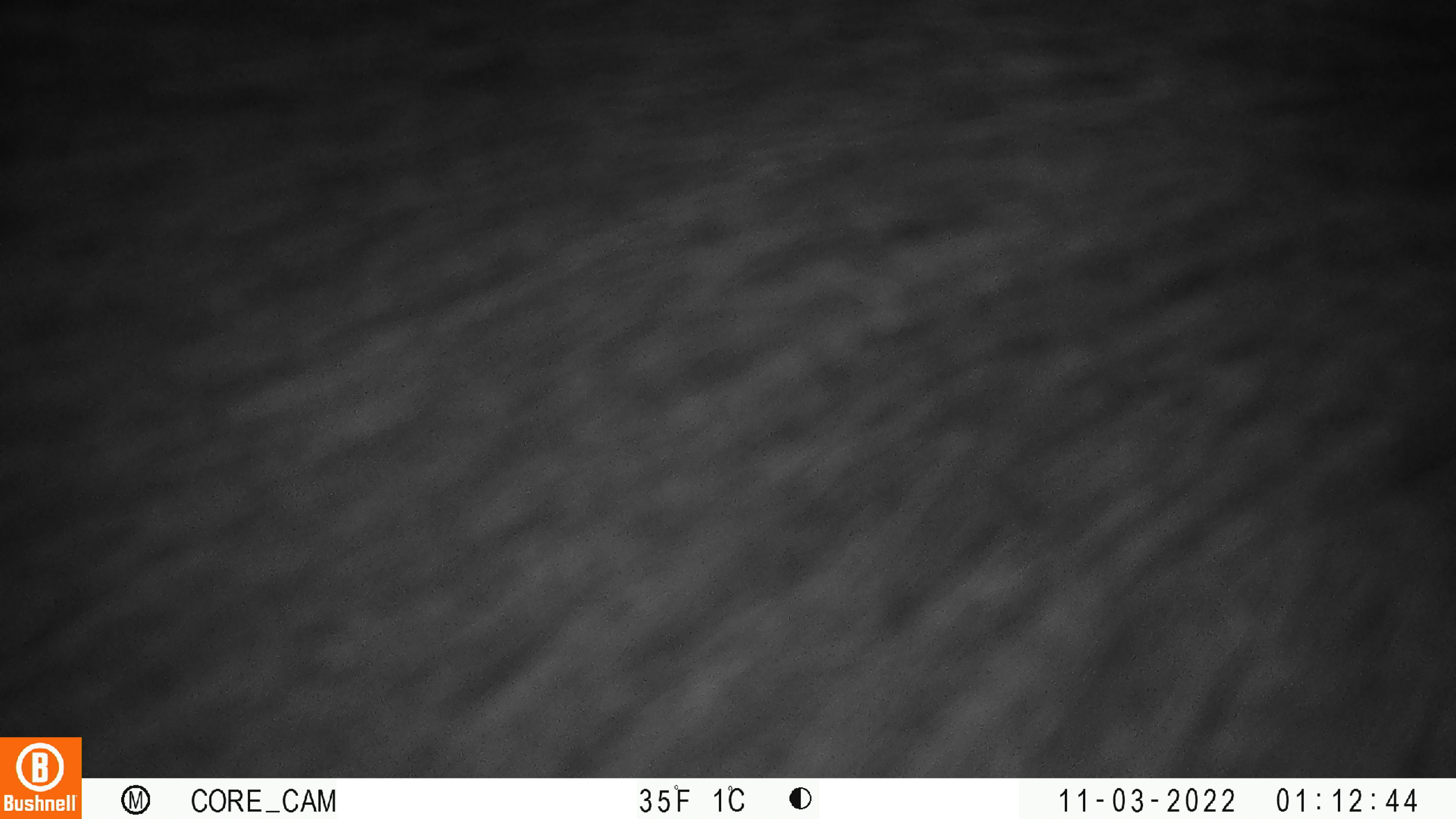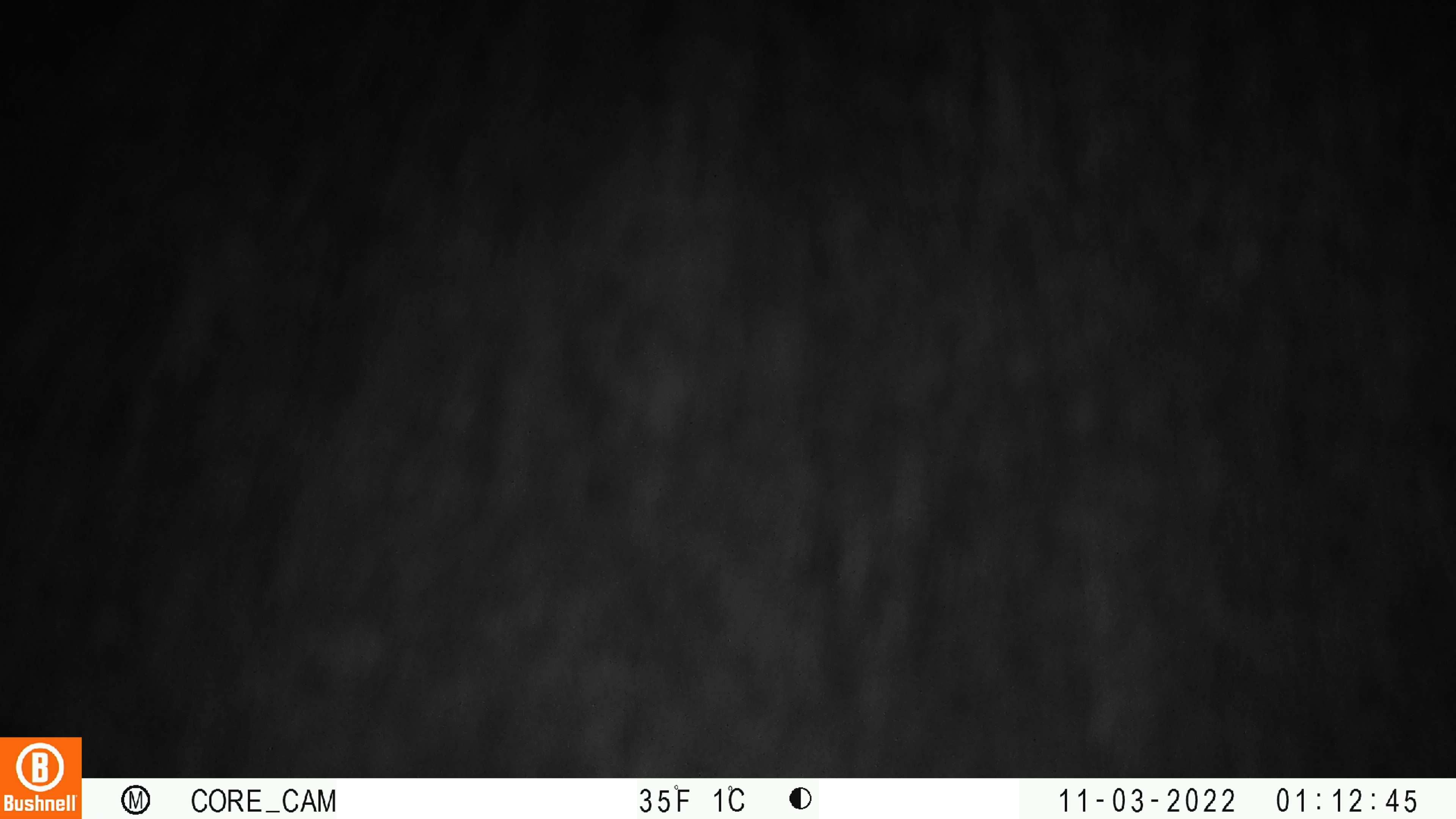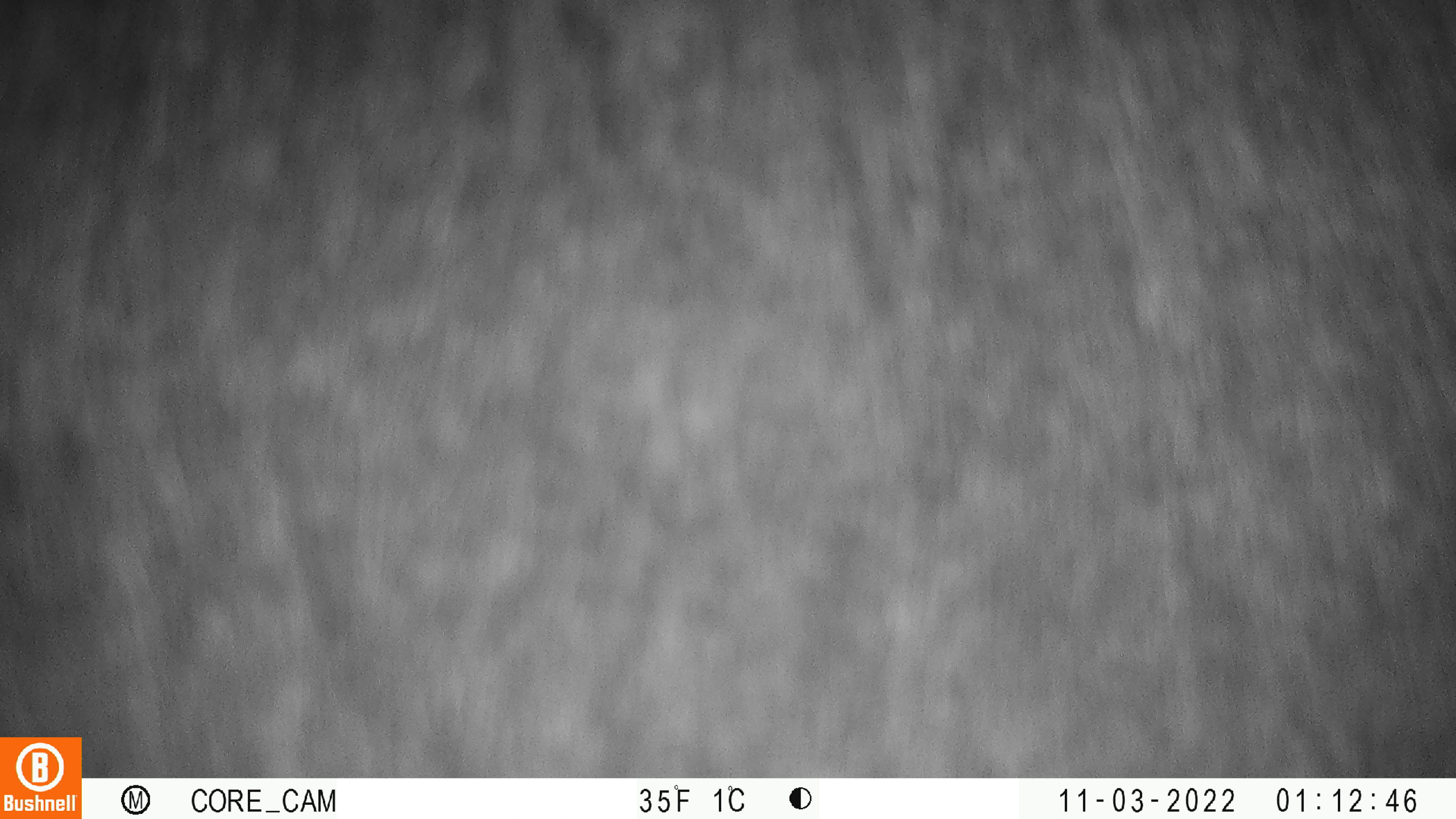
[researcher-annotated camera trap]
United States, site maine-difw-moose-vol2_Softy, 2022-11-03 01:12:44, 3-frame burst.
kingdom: Animalia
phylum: Chordata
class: Mammalia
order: Artiodactyla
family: Cervidae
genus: Alces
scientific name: Alces alces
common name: moose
Moose (Alces alces).